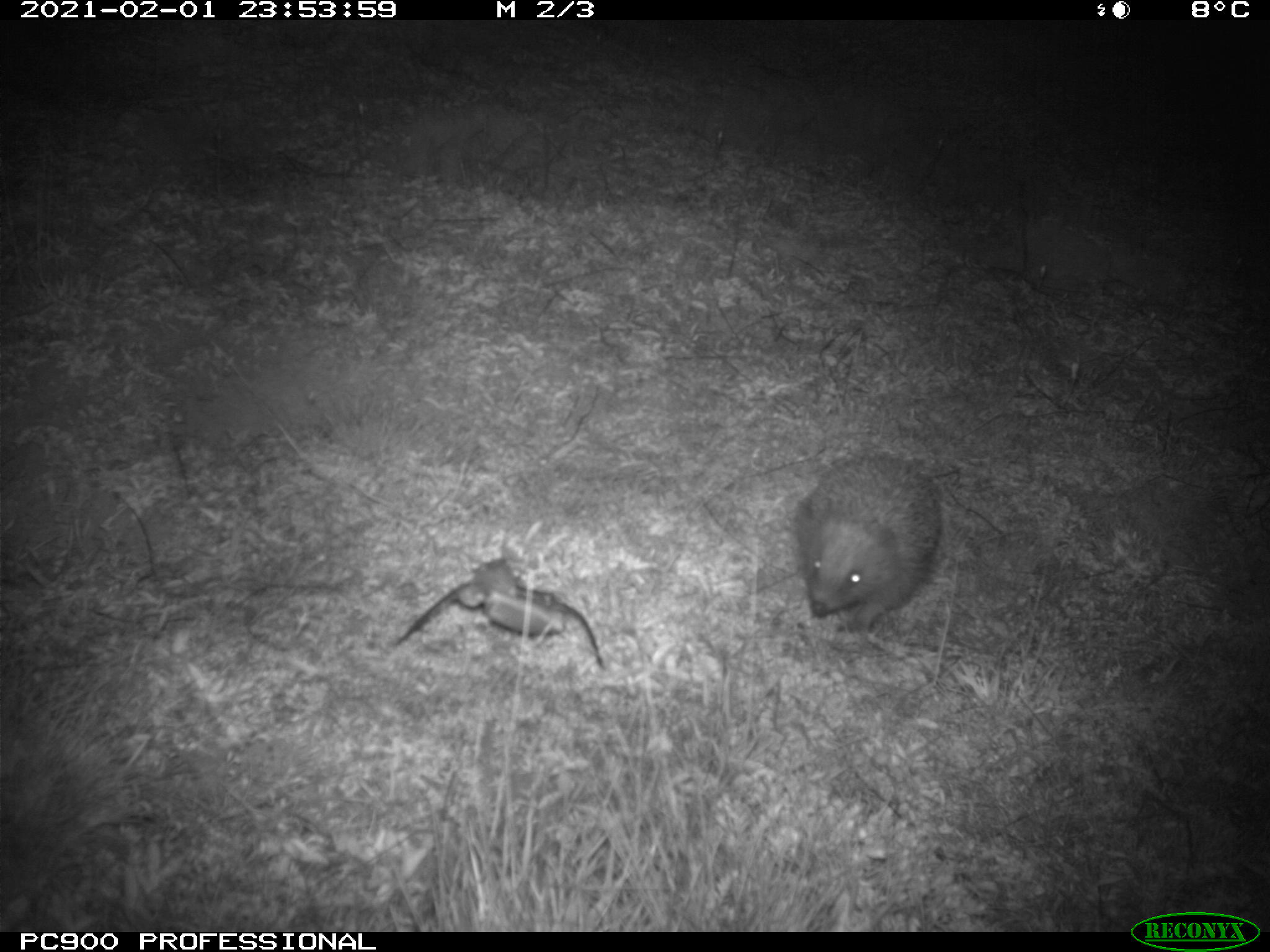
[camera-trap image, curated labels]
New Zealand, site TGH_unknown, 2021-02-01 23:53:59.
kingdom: Animalia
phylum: Chordata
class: Mammalia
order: Eulipotyphla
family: Erinaceidae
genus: Erinaceus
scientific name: Erinaceus europaeus europaeus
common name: european hedgehog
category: hedgehog